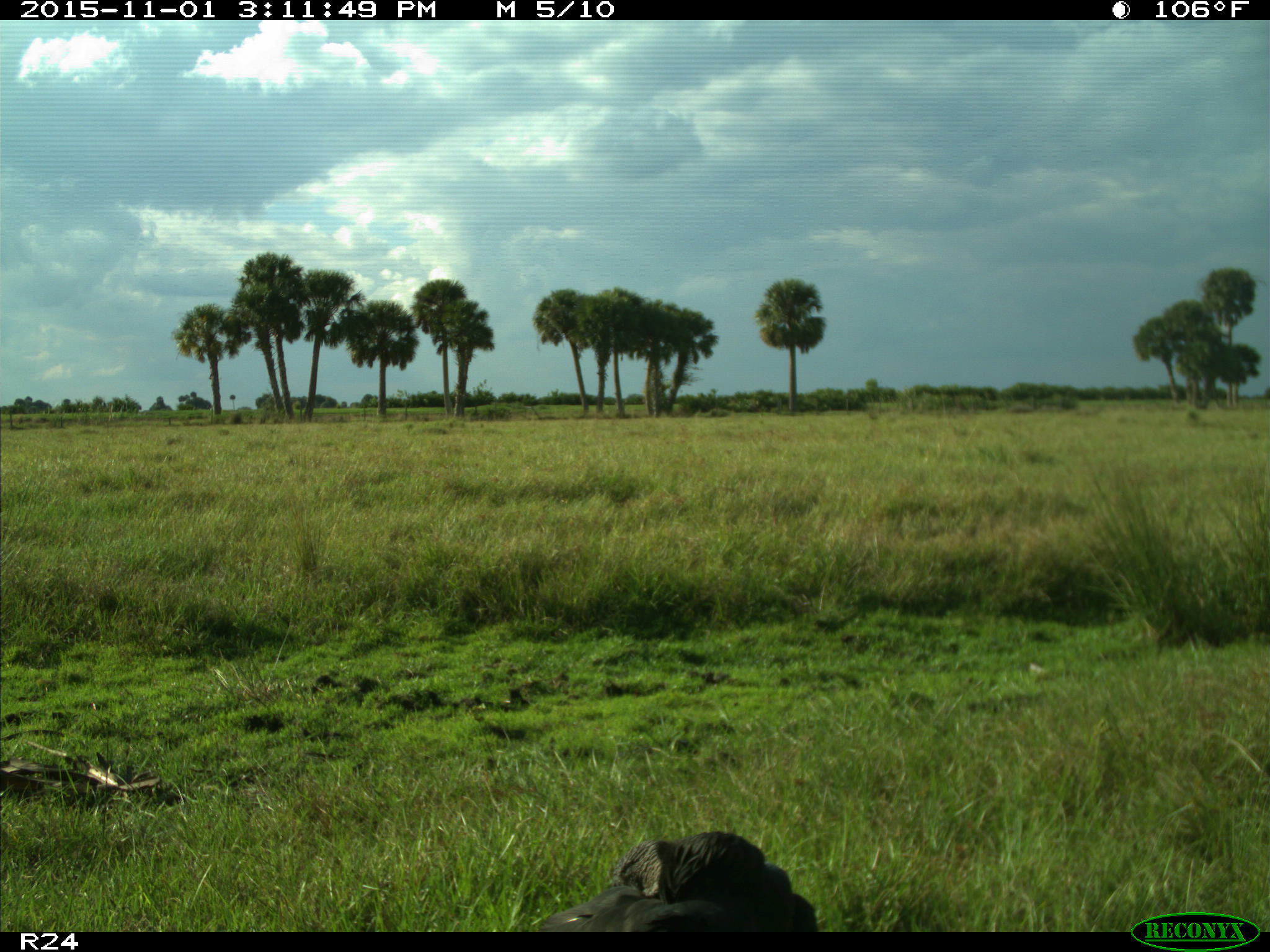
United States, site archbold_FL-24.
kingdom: Animalia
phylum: Chordata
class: Aves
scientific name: Aves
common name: birds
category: unidentified bird